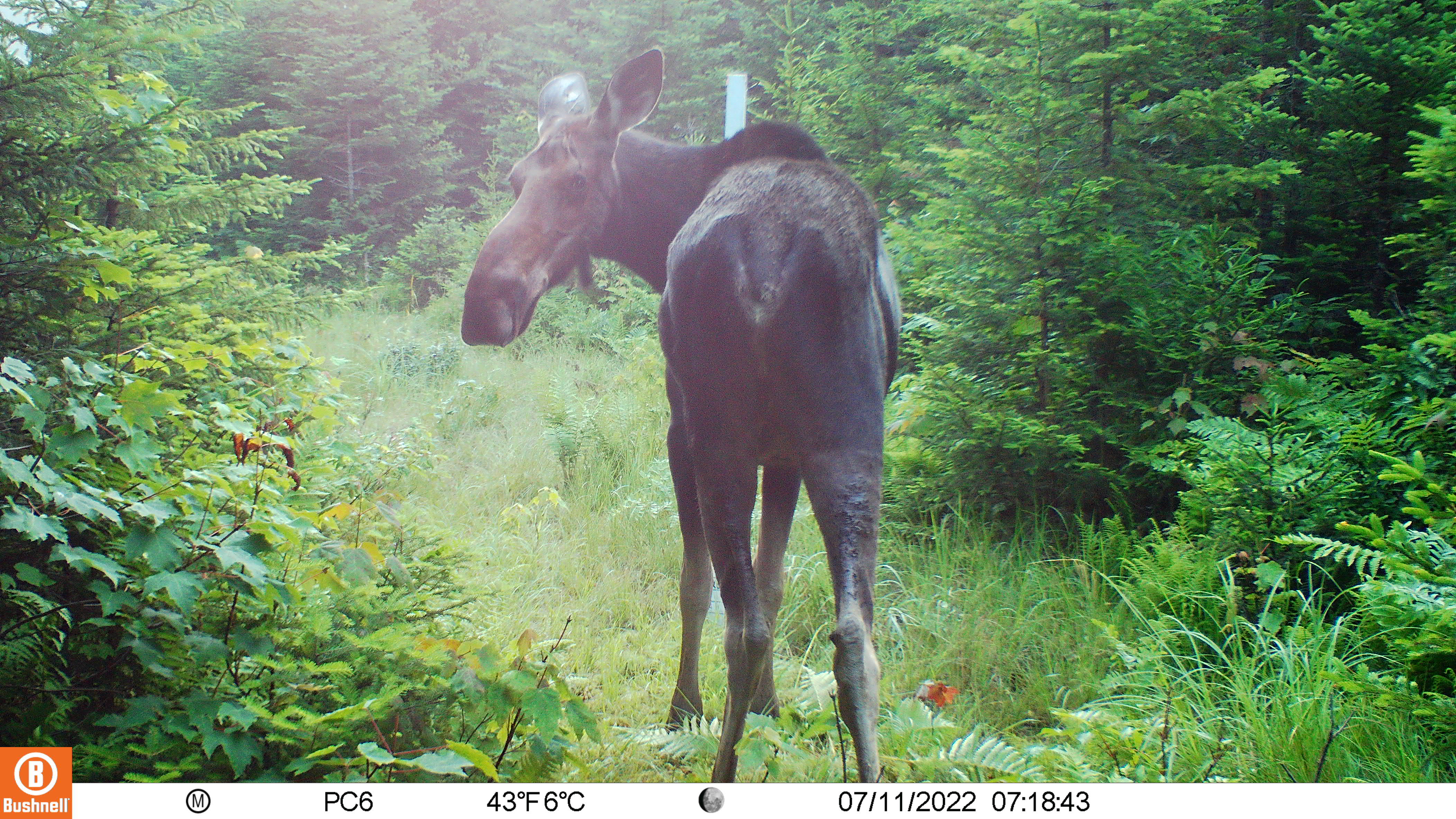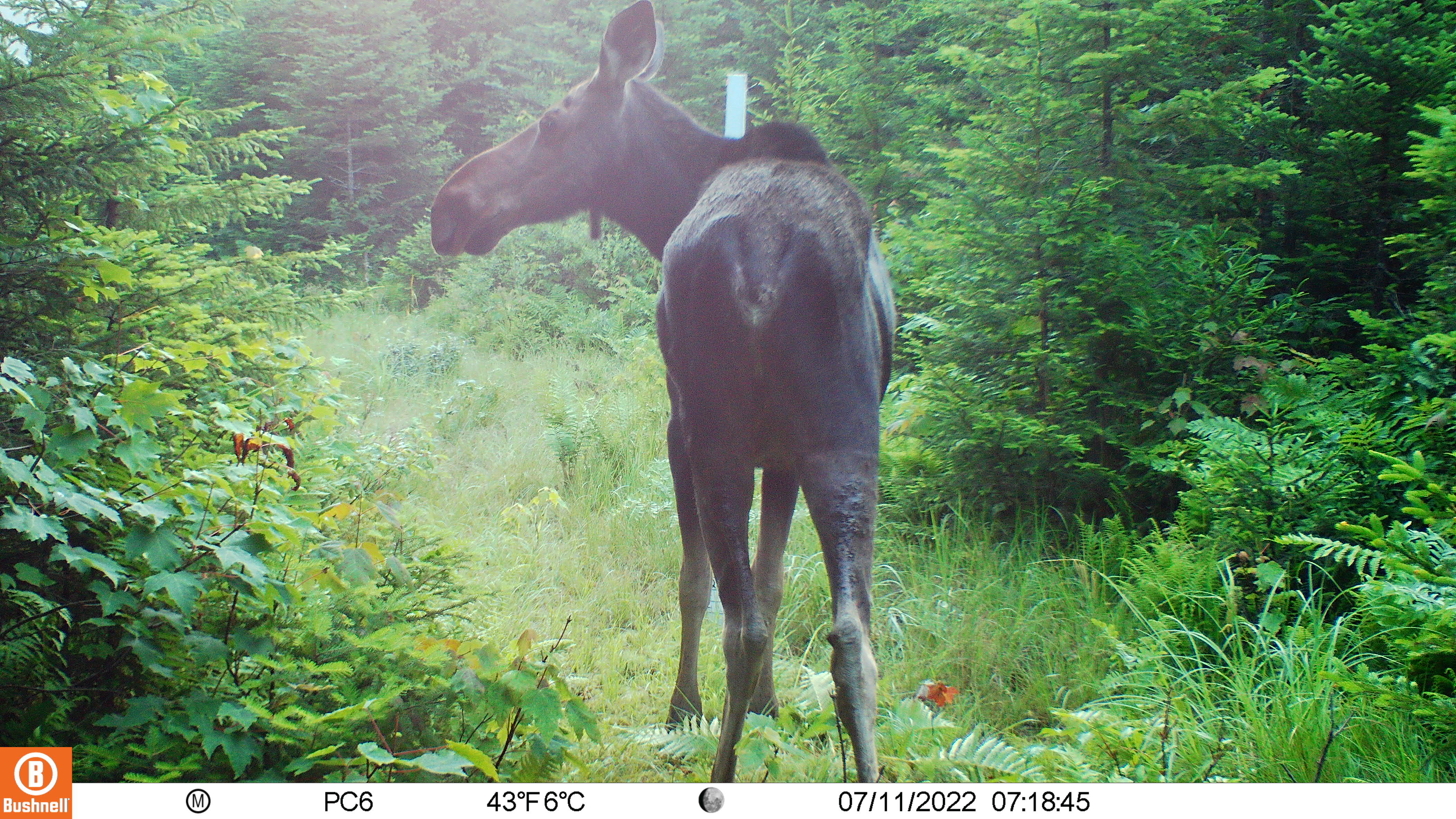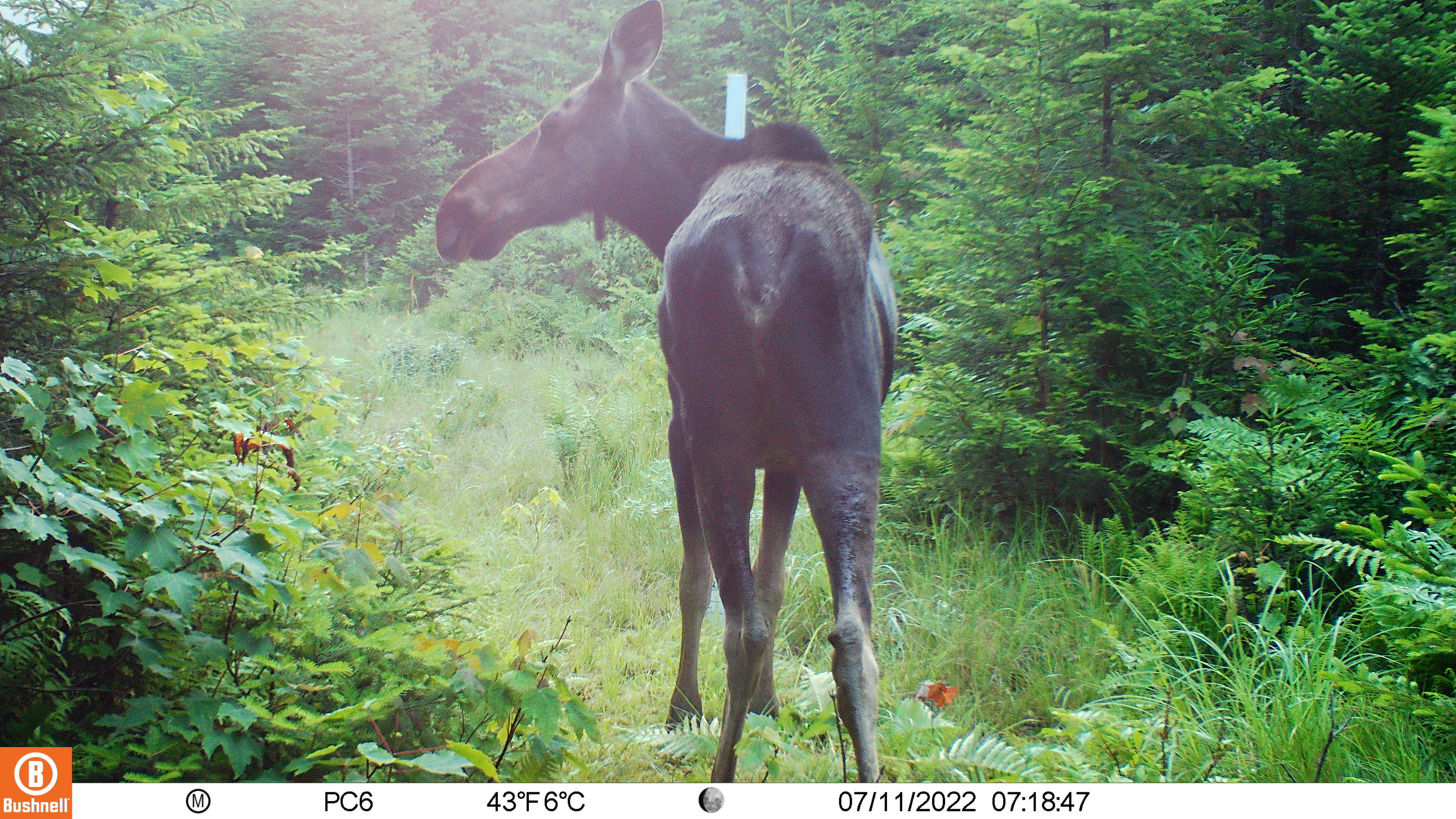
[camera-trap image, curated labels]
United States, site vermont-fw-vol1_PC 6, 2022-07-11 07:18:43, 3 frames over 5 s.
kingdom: Animalia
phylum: Chordata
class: Mammalia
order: Artiodactyla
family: Cervidae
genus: Alces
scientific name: Alces alces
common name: moose